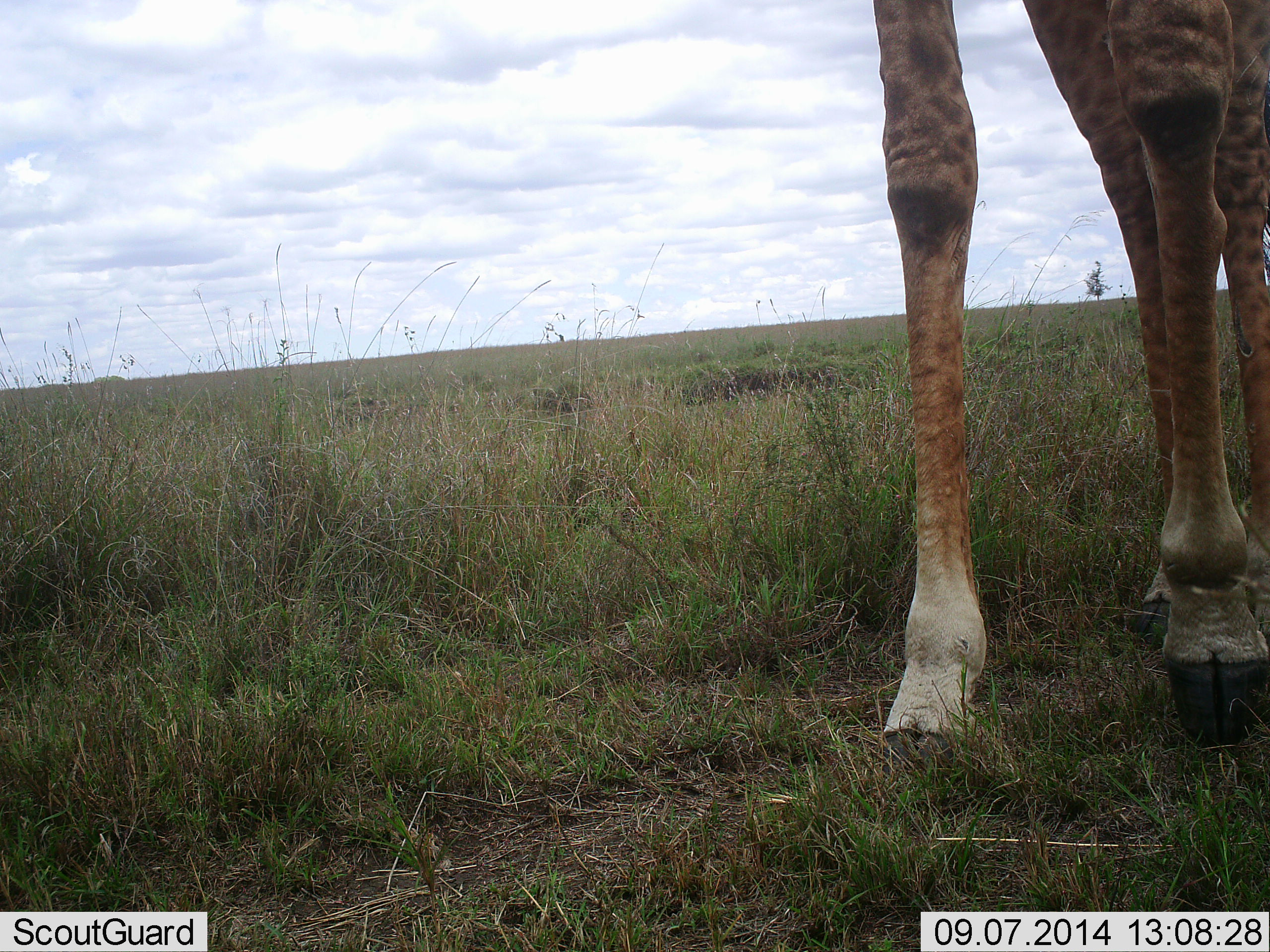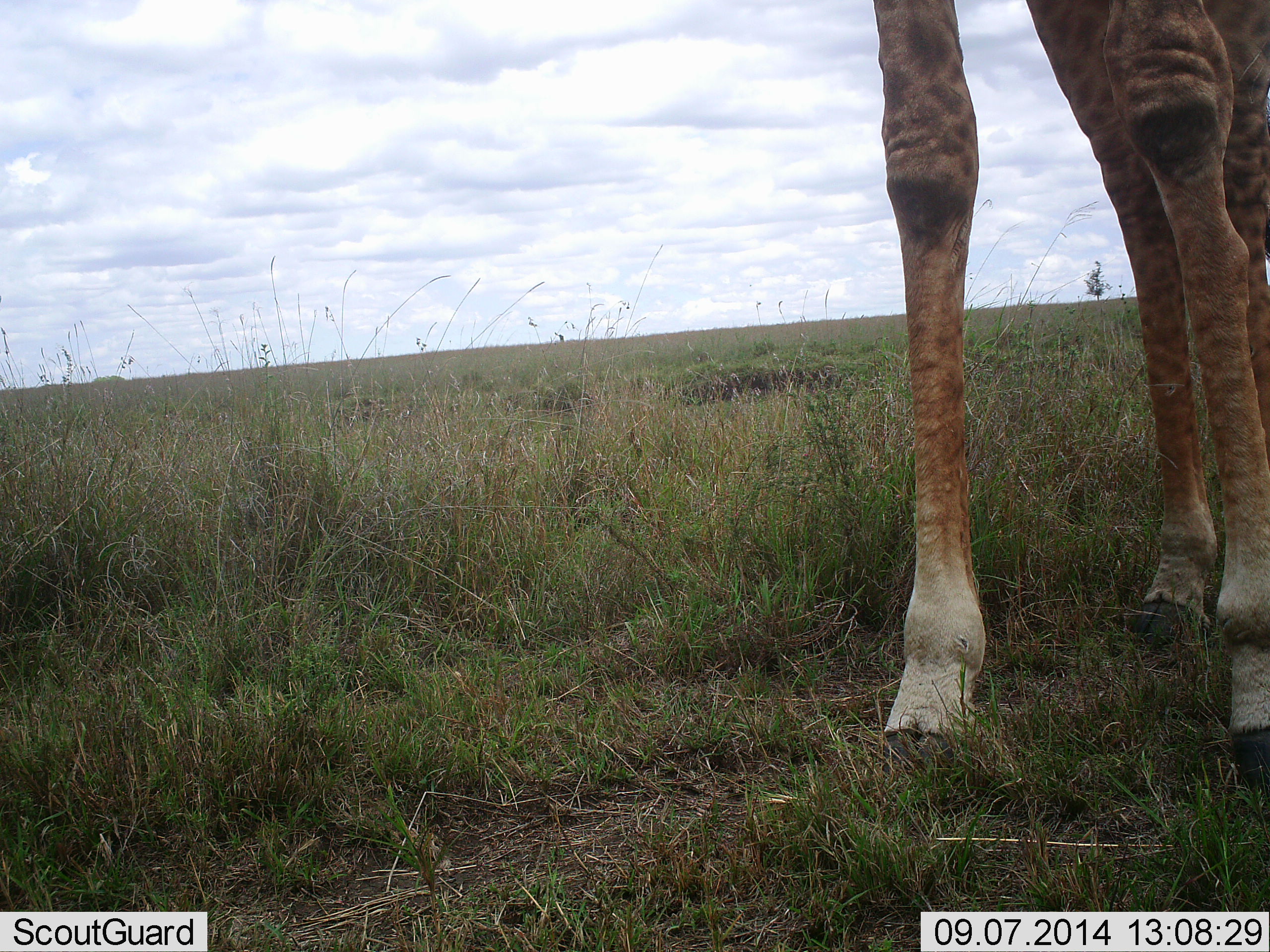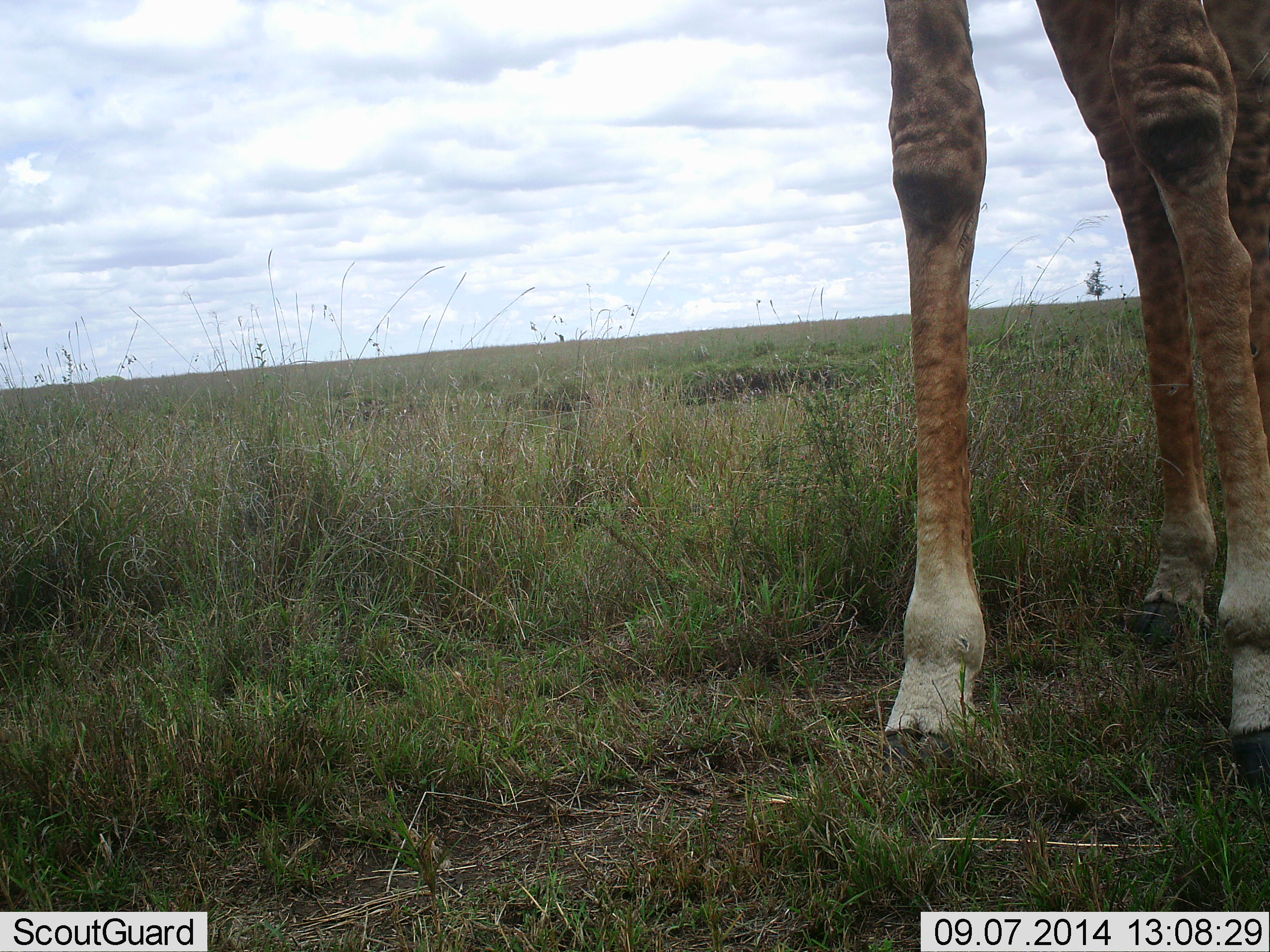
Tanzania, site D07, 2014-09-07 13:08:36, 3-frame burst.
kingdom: Animalia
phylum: Chordata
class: Mammalia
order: Artiodactyla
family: Giraffidae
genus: Giraffa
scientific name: Giraffa camelopardalis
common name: giraffe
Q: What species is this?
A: Giraffe (Giraffa camelopardalis).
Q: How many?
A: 1.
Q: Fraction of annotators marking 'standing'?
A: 80%.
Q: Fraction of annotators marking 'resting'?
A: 0%.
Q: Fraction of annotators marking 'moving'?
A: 20%.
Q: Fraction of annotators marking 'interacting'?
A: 0%.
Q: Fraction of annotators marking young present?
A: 0%.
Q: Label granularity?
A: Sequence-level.